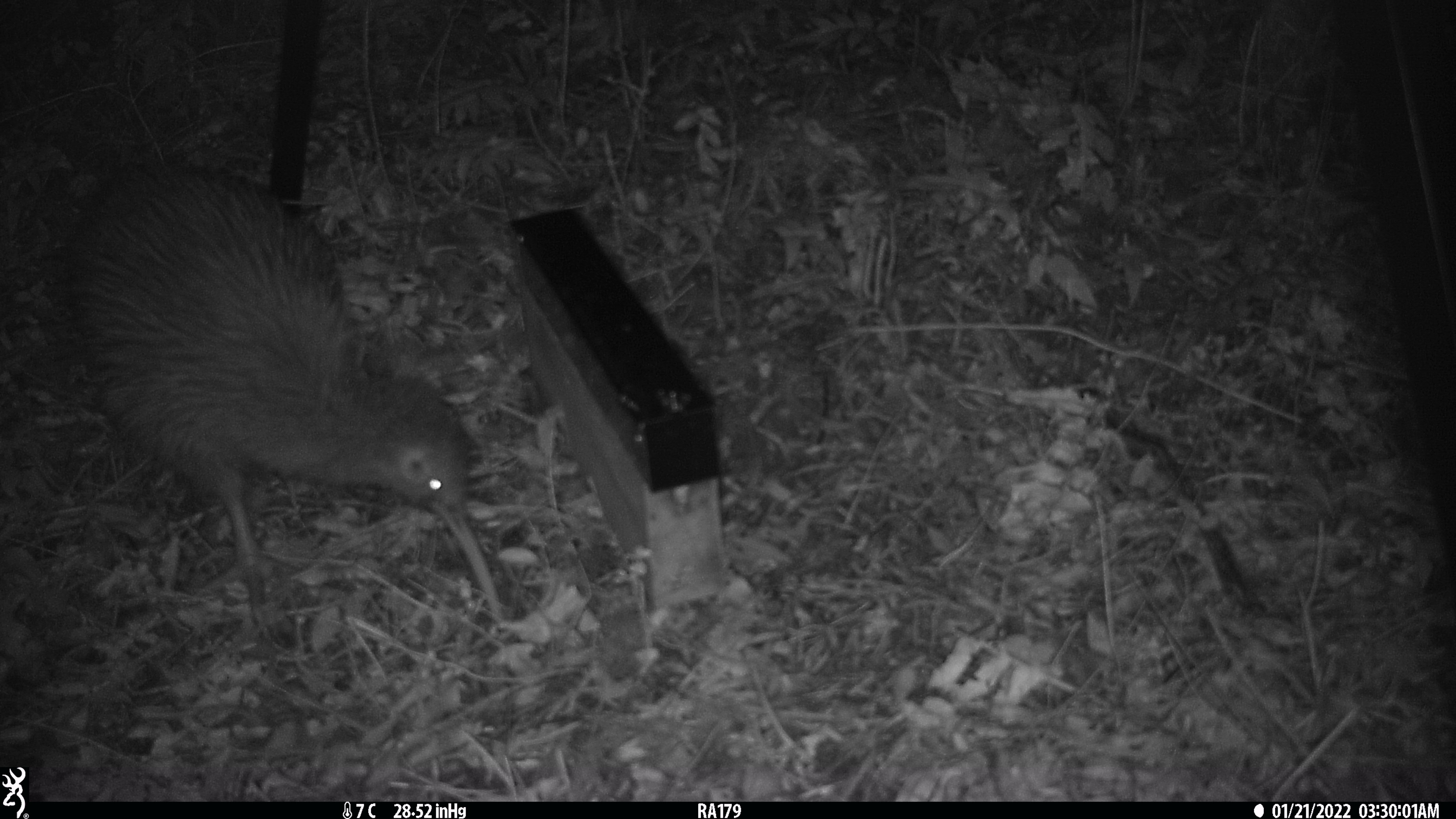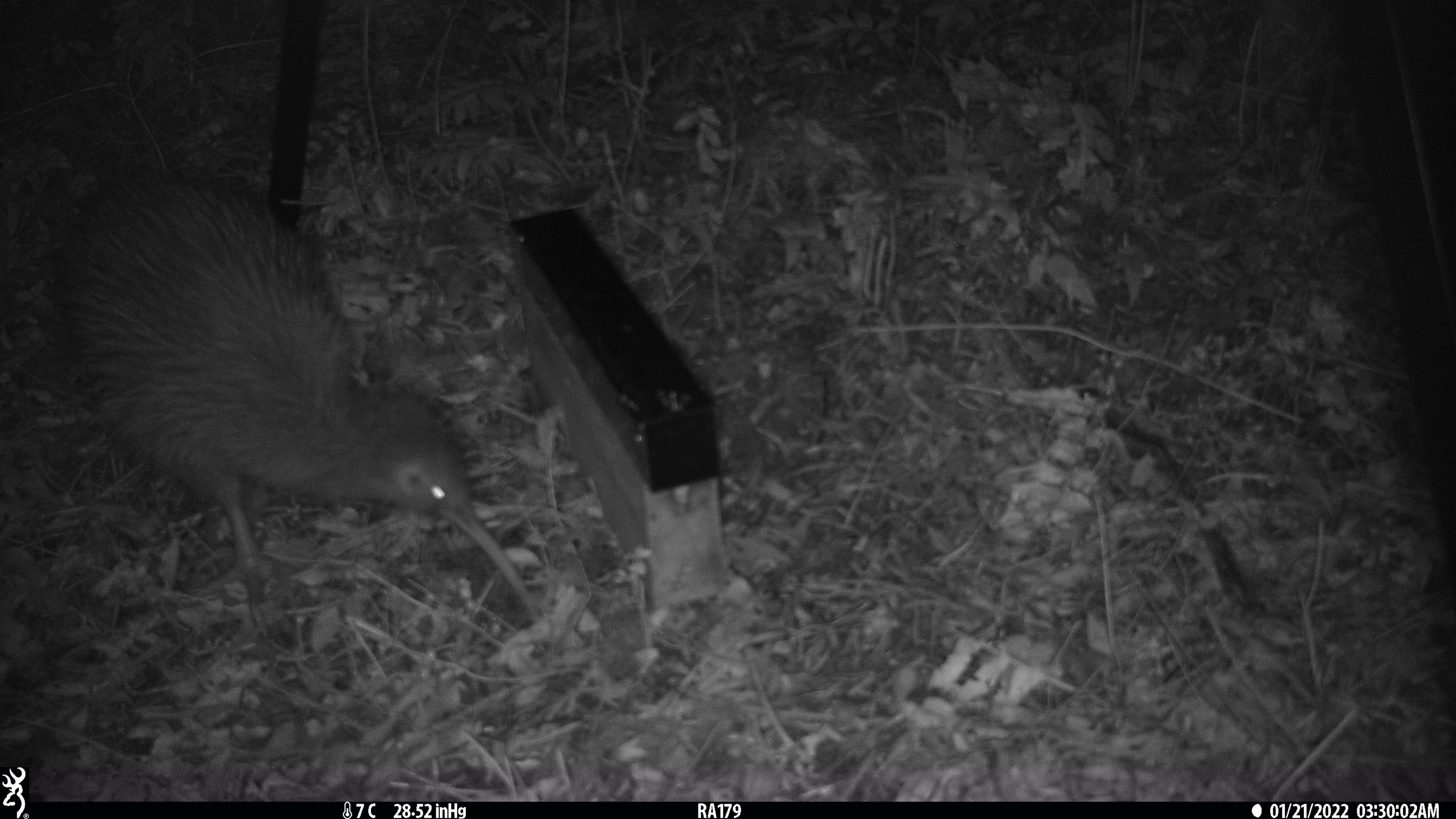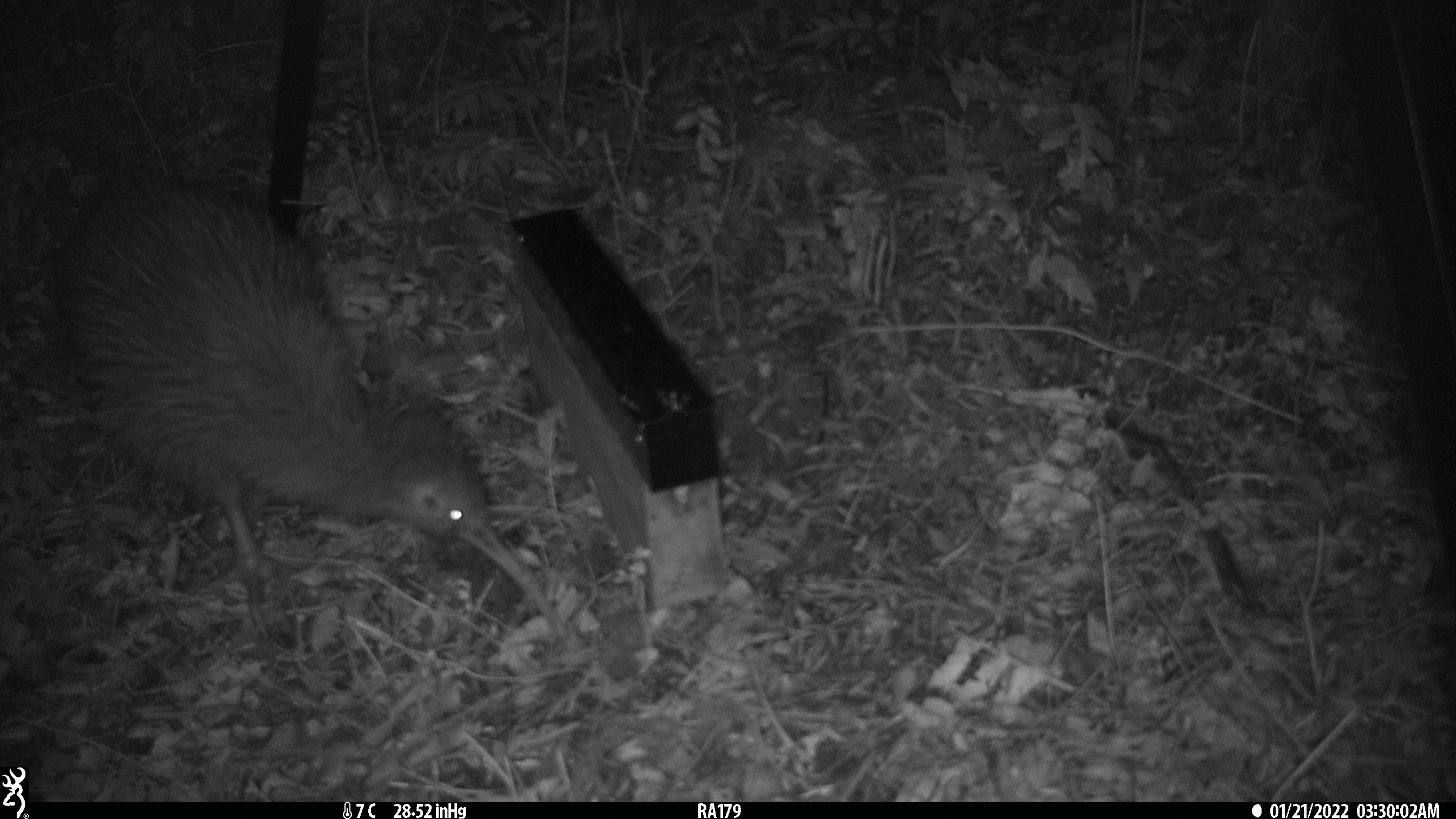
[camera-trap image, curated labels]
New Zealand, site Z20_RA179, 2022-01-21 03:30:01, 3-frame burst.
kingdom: Animalia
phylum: Chordata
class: Aves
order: Apterygiformes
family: Apterygidae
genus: Apteryx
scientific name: Apteryx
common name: kiwi